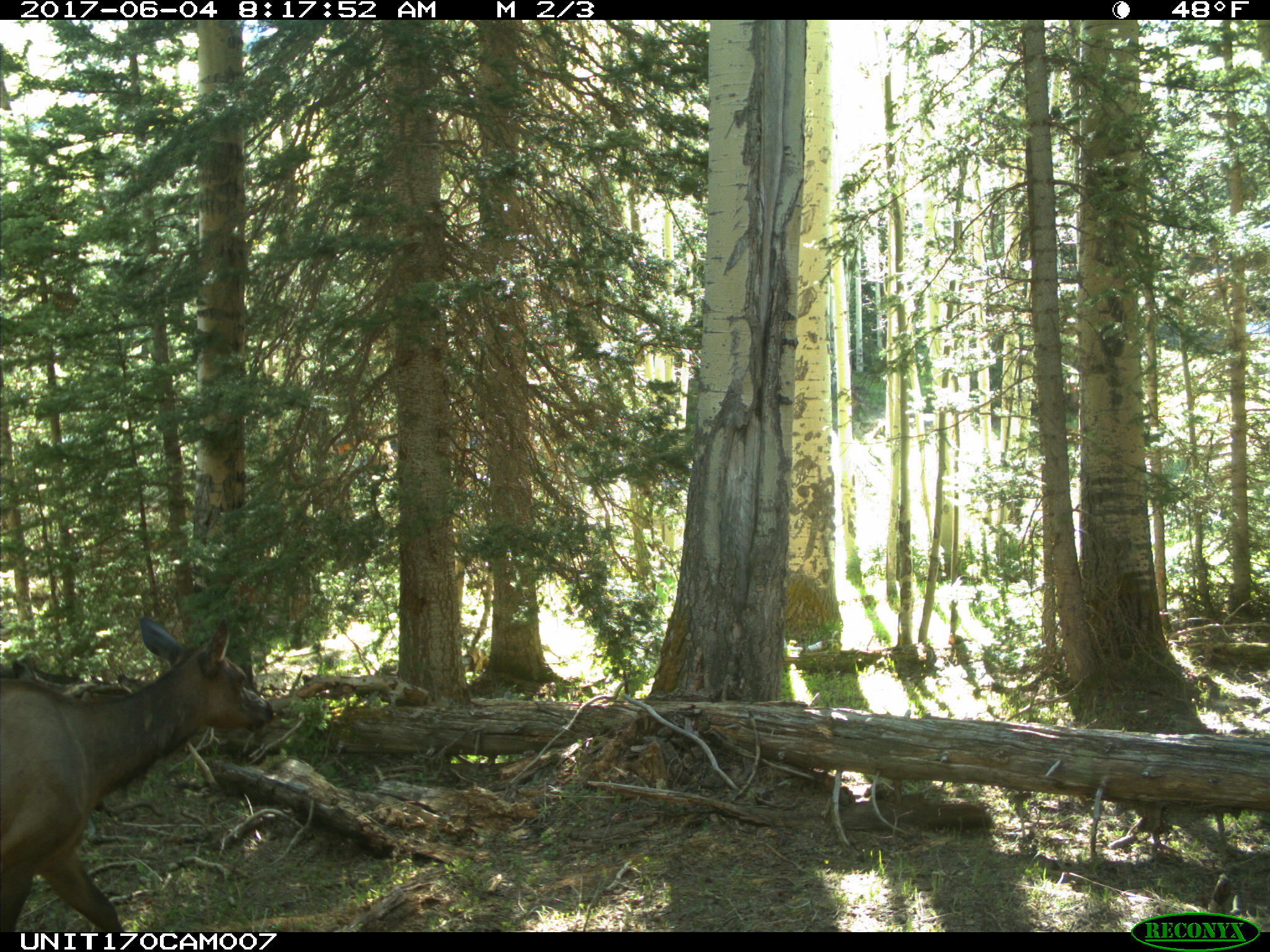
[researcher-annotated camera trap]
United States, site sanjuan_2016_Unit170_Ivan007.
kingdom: Animalia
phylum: Chordata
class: Mammalia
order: Artiodactyla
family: Cervidae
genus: Cervus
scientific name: Cervus elaphus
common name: red deer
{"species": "Cervus elaphus (red deer)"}